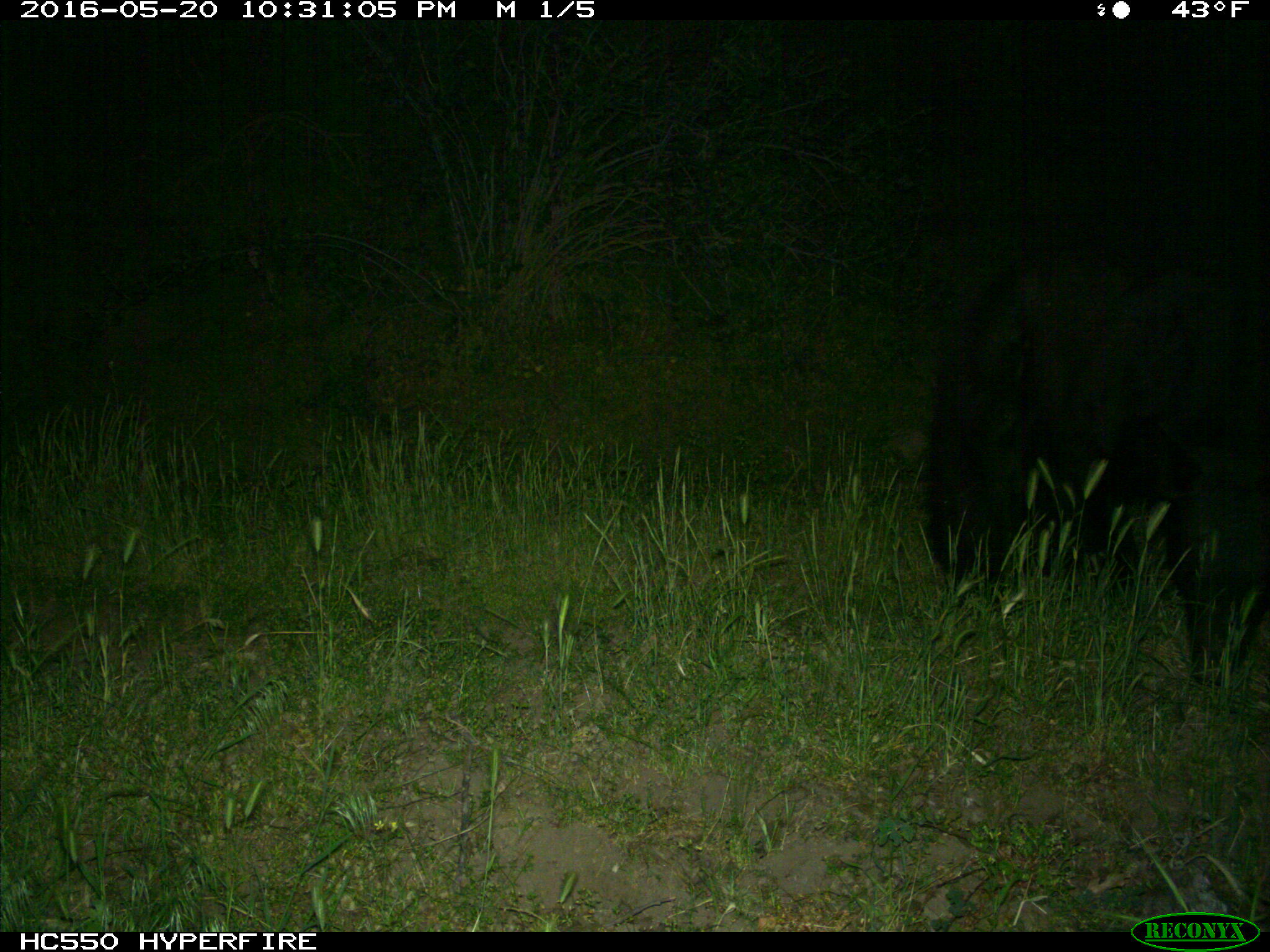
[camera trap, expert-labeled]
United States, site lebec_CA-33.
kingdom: Animalia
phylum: Chordata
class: Mammalia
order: Carnivora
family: Ursidae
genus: Ursus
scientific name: Ursus americanus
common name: american black bear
Ursus americanus (american black bear).